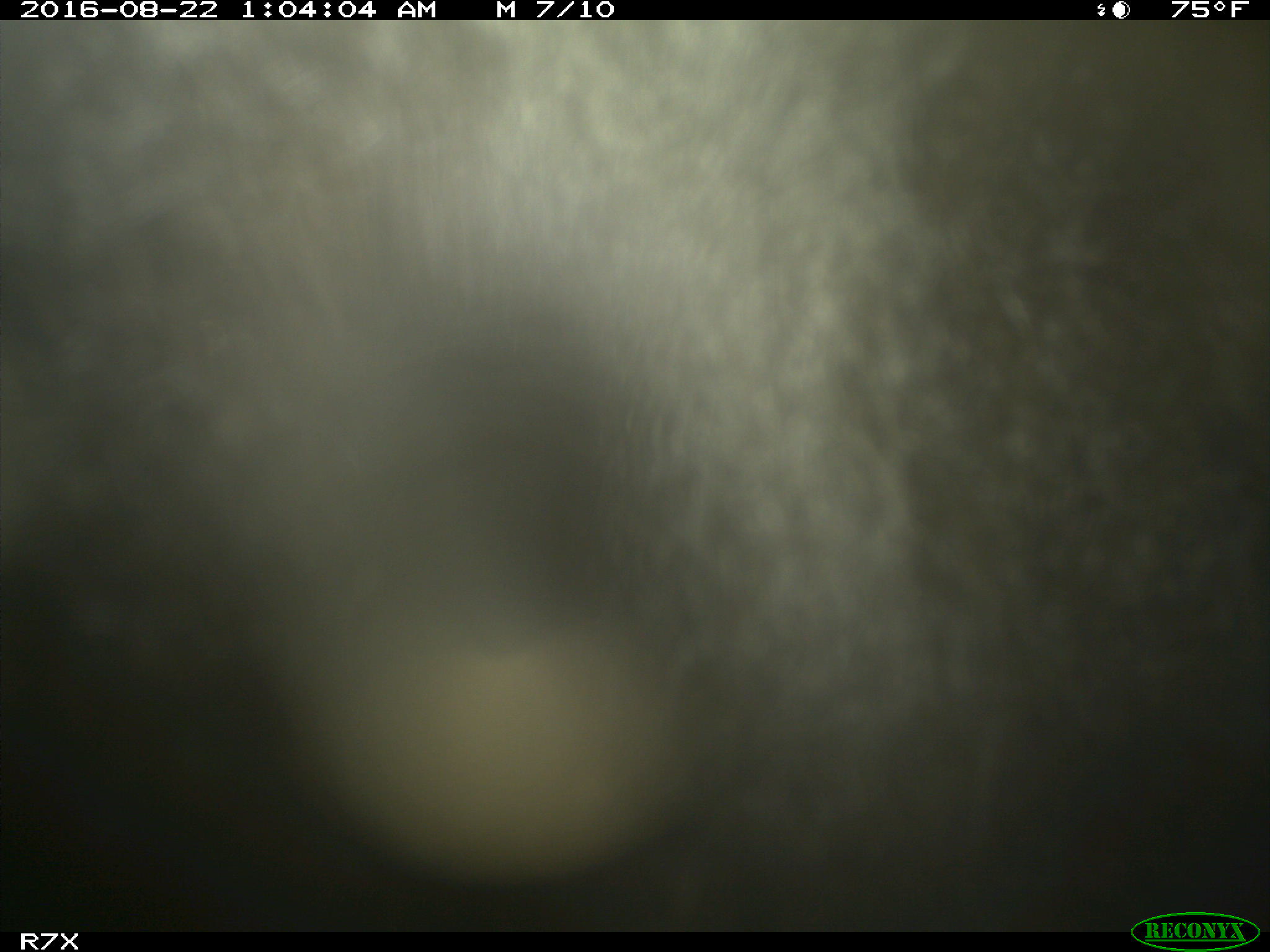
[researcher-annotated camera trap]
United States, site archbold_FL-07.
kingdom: Animalia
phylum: Chordata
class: Mammalia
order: Artiodactyla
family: Bovidae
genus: Bos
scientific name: Bos taurus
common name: domestic cow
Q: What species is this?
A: Bos taurus (domestic cow).